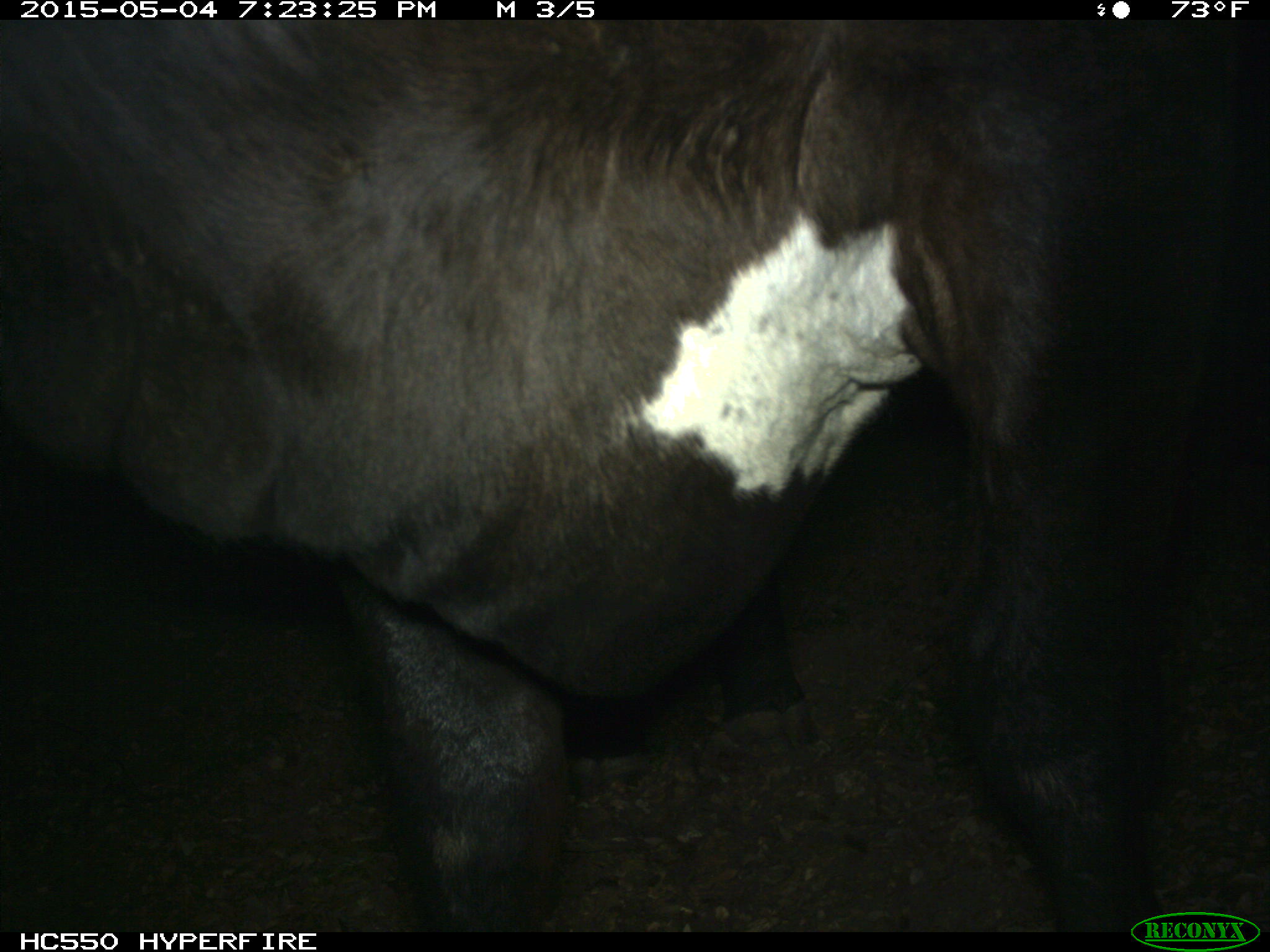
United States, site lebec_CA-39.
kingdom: Animalia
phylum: Chordata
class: Mammalia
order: Artiodactyla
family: Bovidae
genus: Bos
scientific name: Bos taurus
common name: domestic cow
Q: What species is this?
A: Bos taurus (domestic cow).